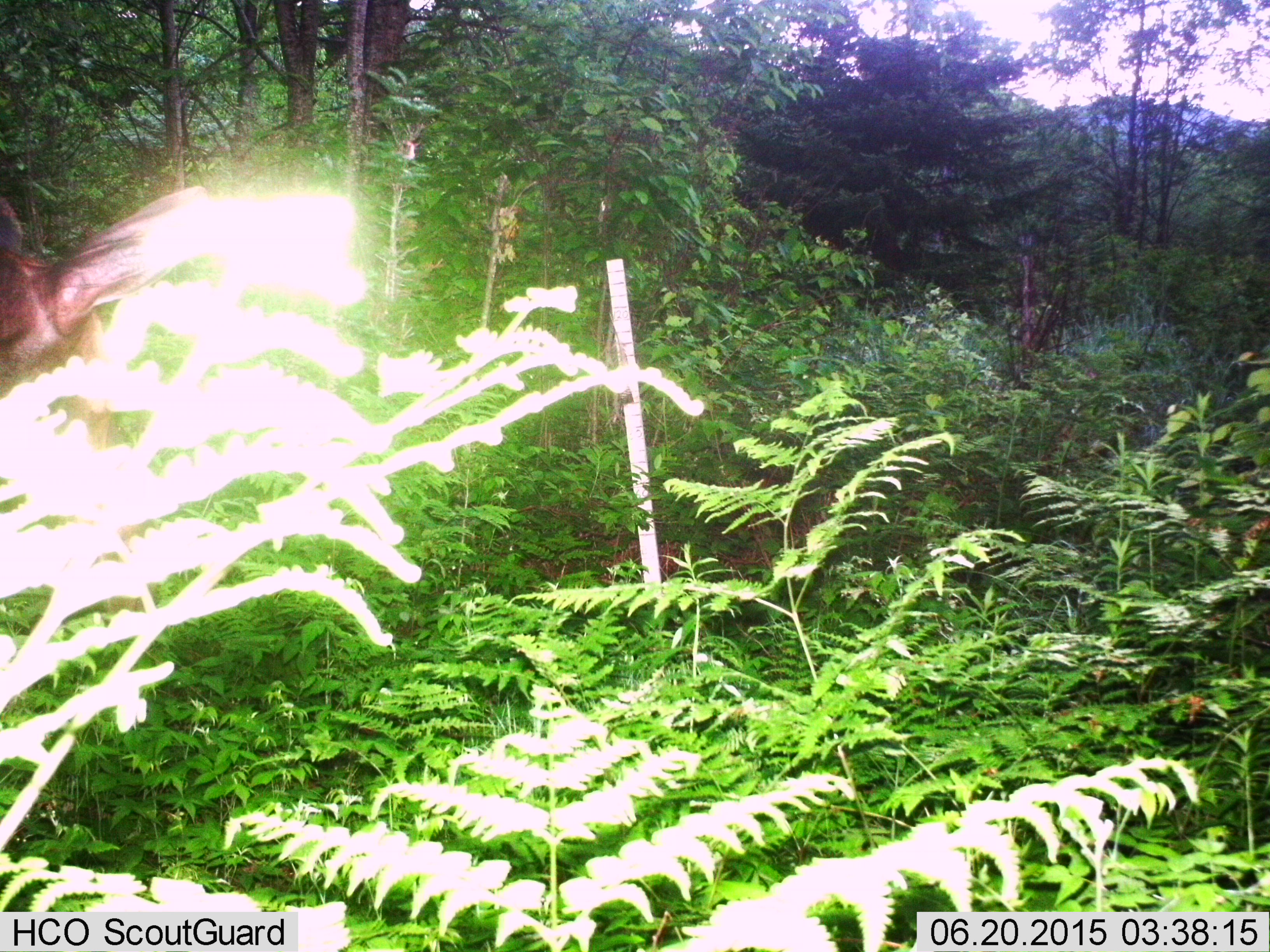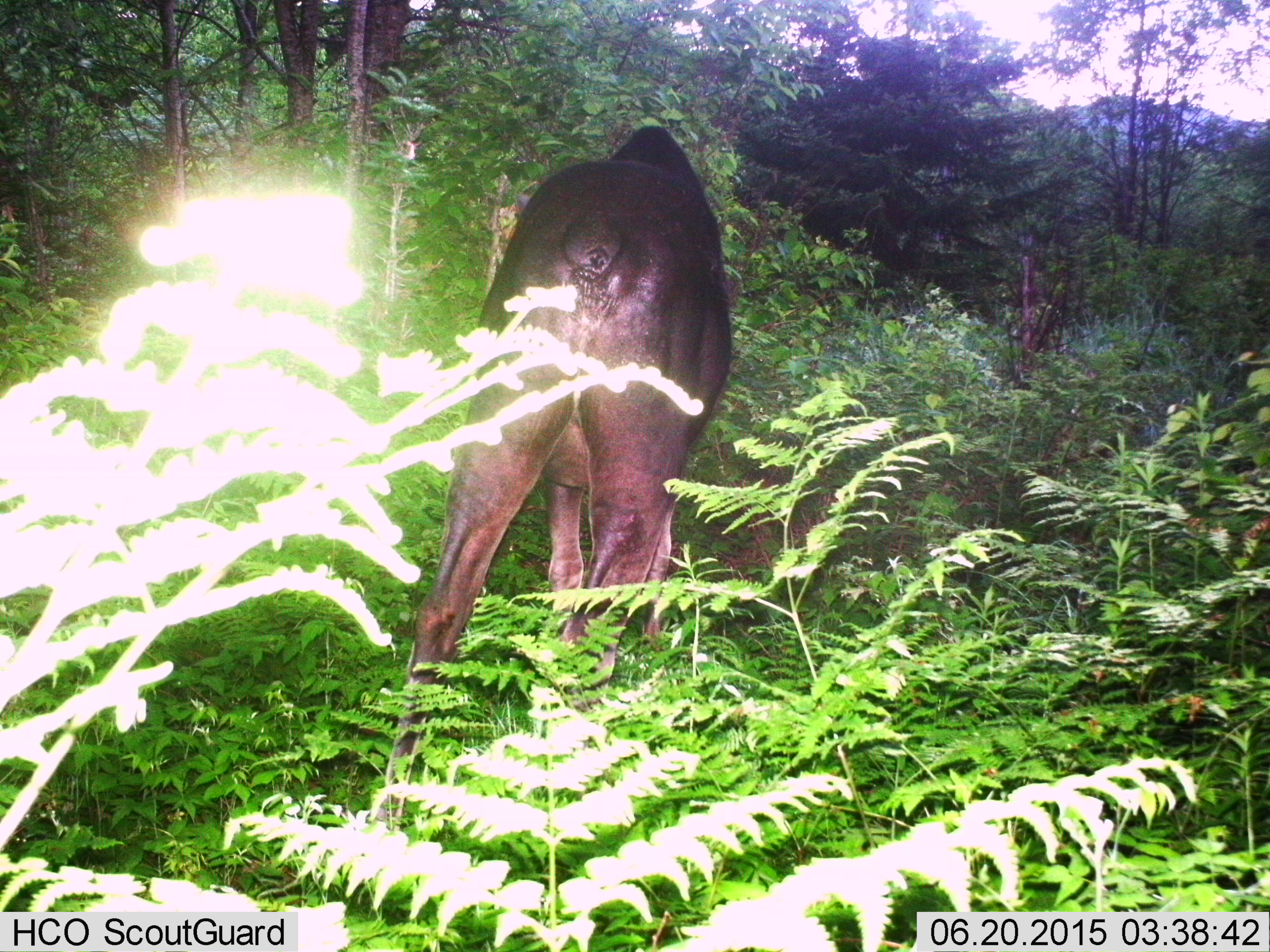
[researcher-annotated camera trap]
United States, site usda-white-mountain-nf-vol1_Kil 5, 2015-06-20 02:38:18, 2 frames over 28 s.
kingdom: Animalia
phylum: Chordata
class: Mammalia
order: Artiodactyla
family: Cervidae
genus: Alces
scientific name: Alces alces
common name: moose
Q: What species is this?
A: Moose (Alces alces).